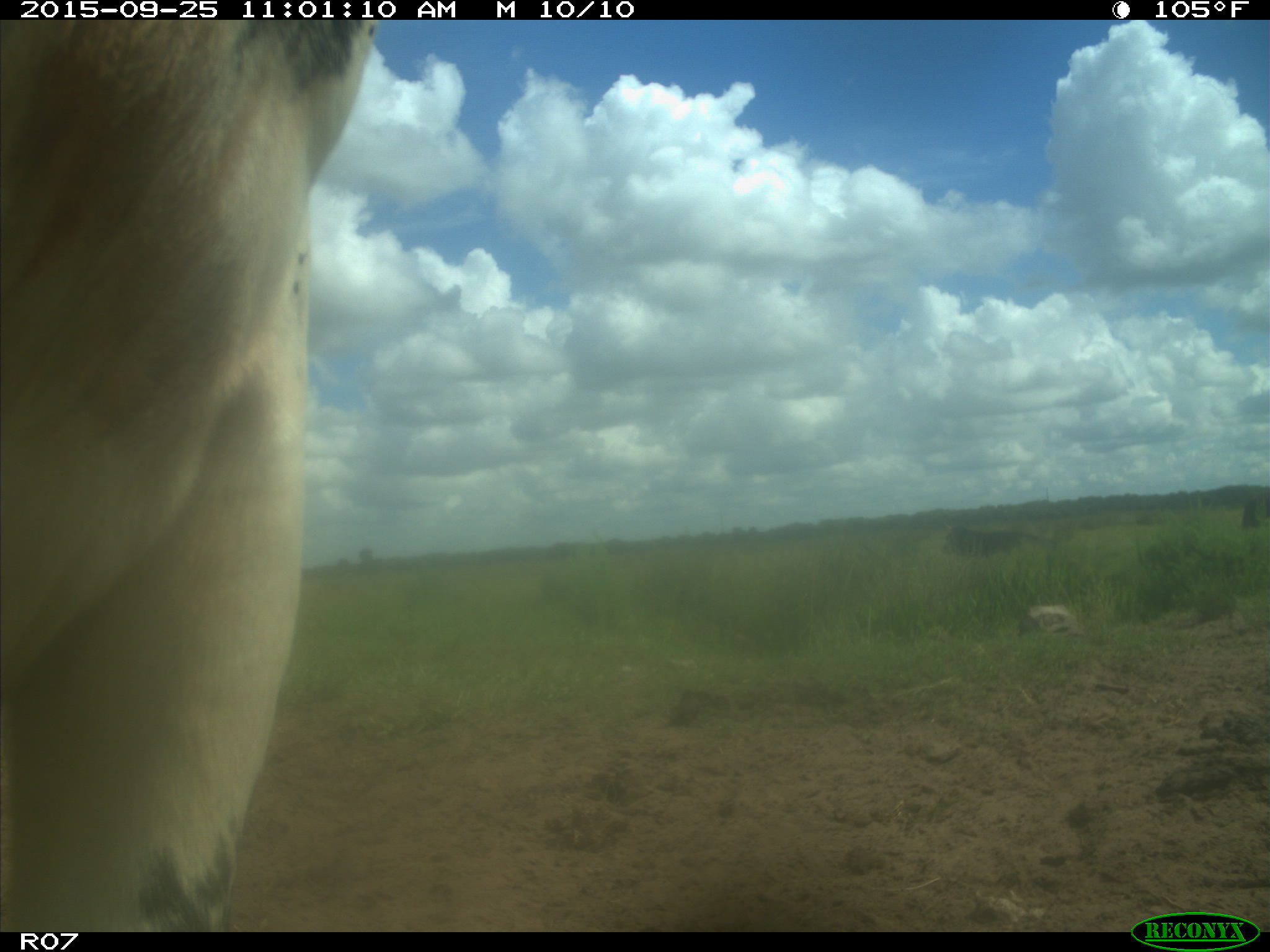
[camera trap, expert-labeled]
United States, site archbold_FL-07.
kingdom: Animalia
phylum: Chordata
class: Mammalia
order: Artiodactyla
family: Bovidae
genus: Bos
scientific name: Bos taurus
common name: domestic cow